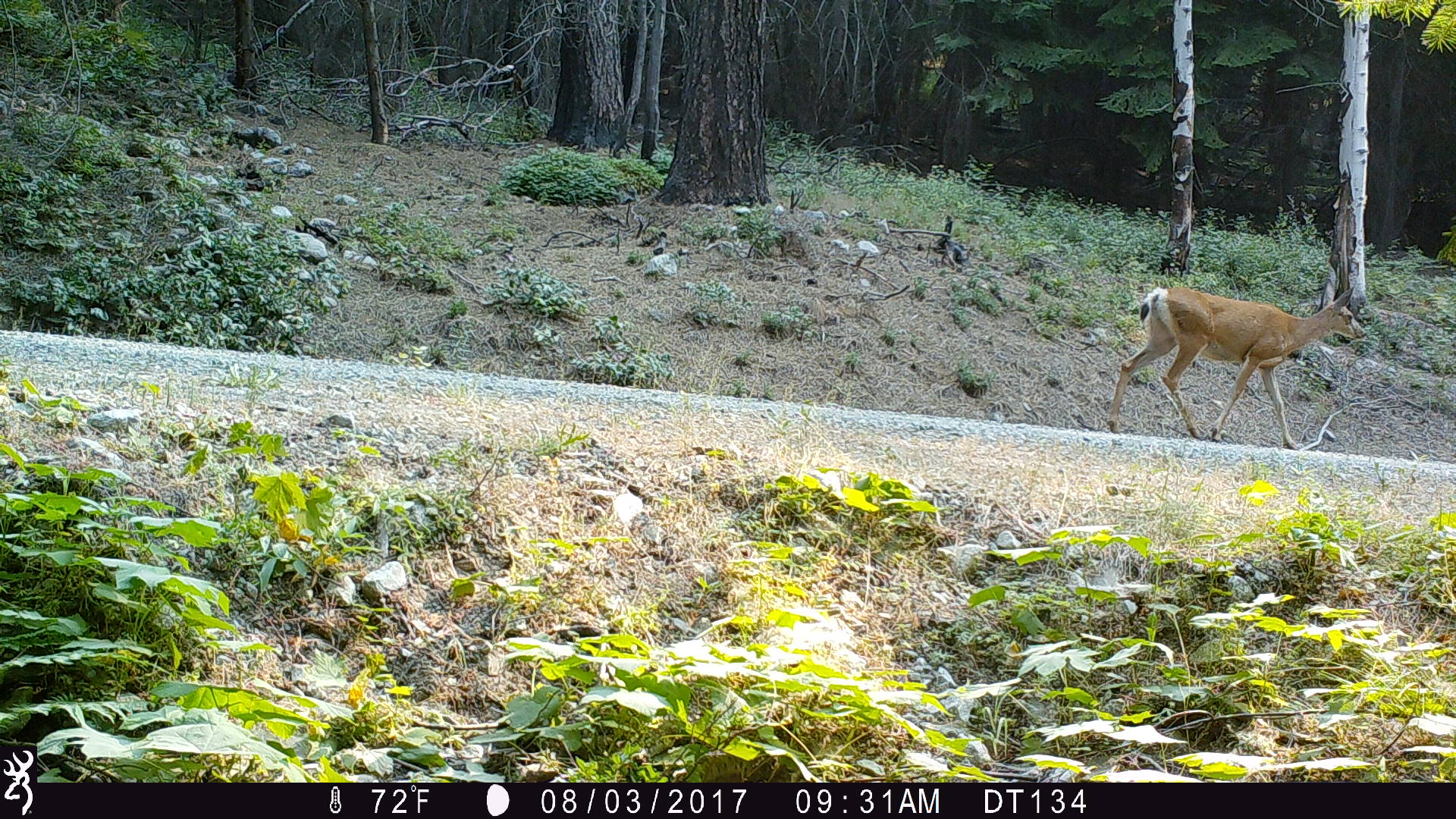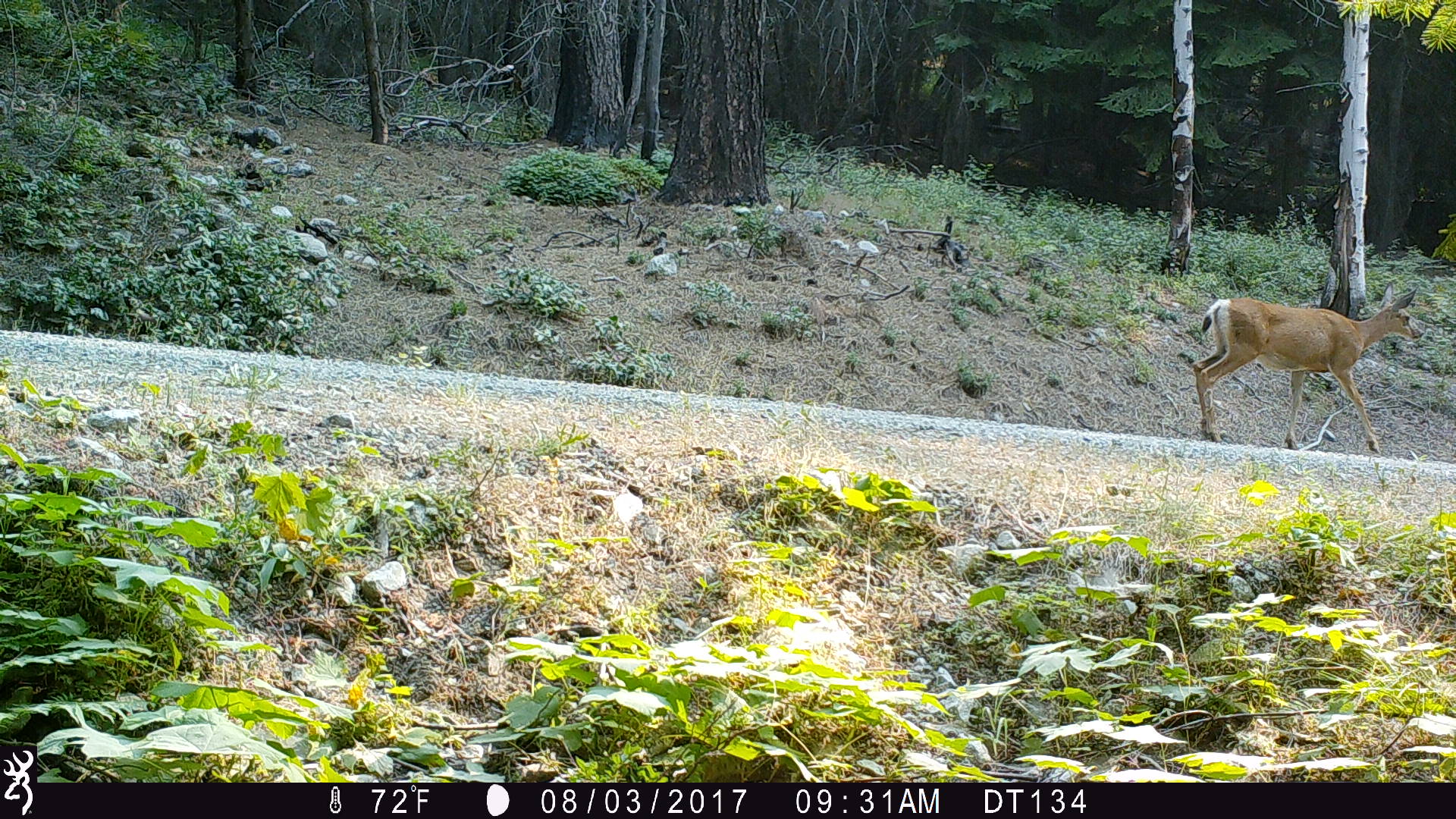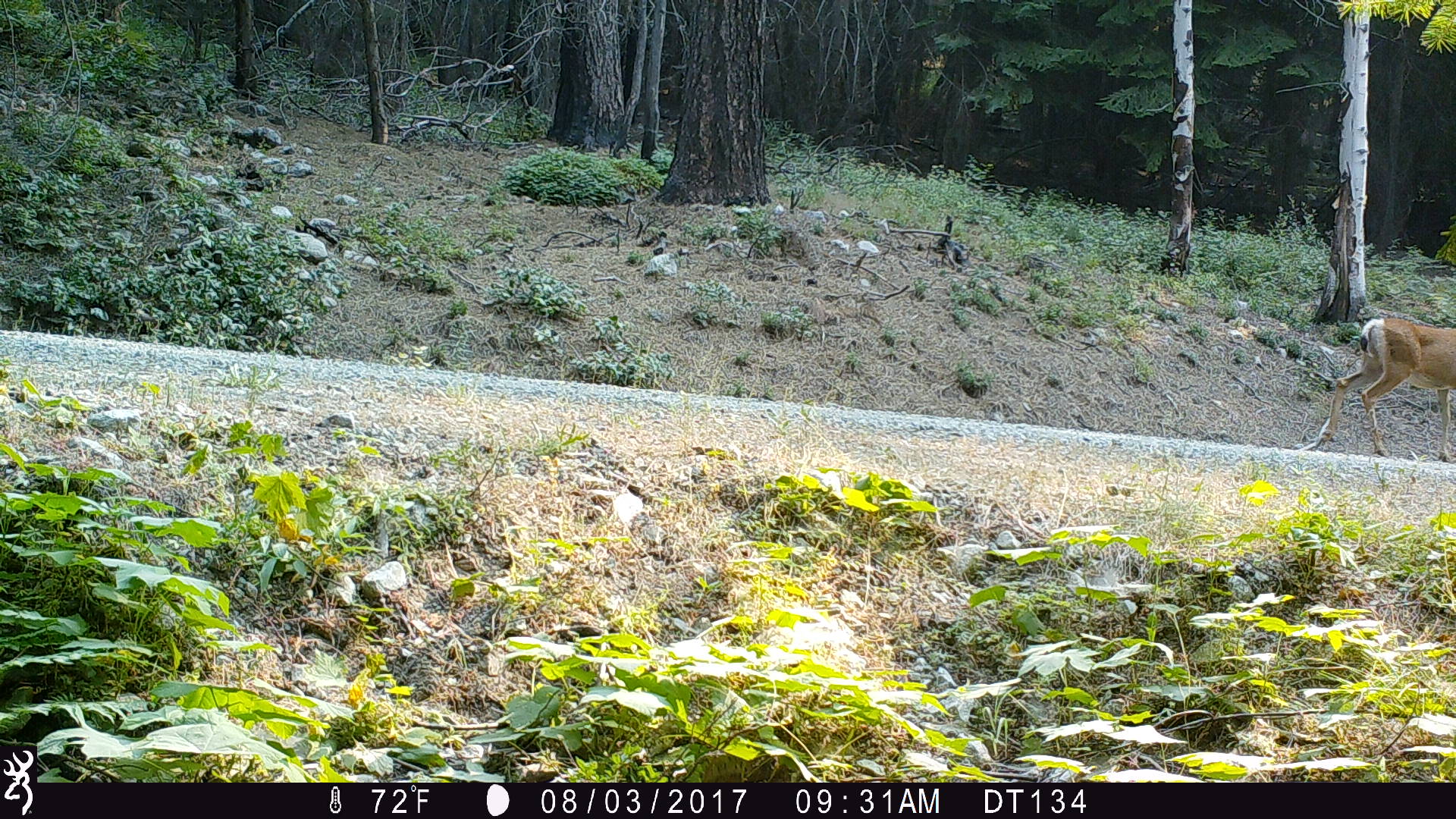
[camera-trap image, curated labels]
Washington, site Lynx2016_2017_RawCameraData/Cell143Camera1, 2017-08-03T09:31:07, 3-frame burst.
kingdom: Animalia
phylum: Chordata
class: Mammalia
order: Artiodactyla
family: Cervidae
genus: Odocoileus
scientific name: Odocoileus hemionus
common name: mule deer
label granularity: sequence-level